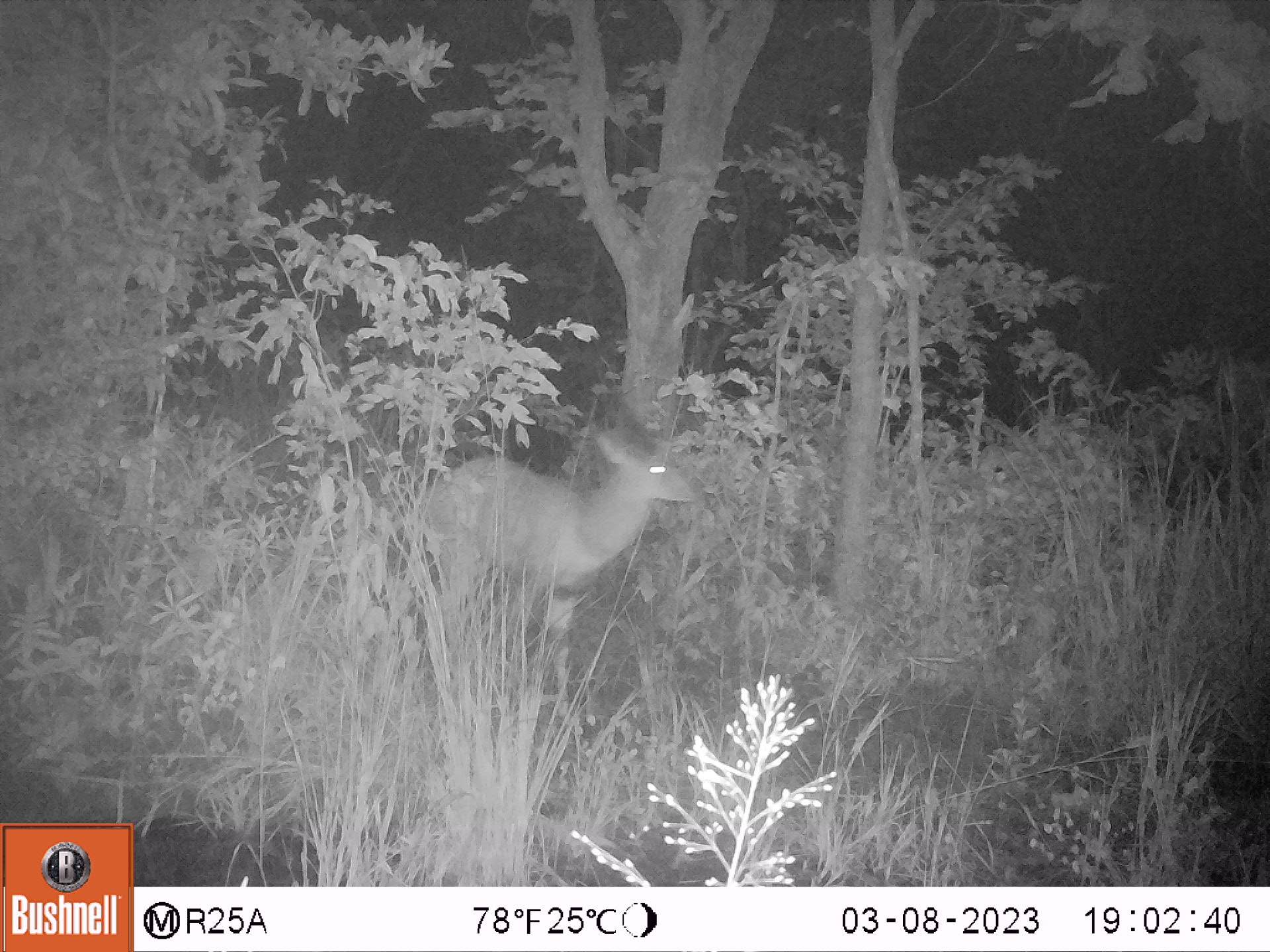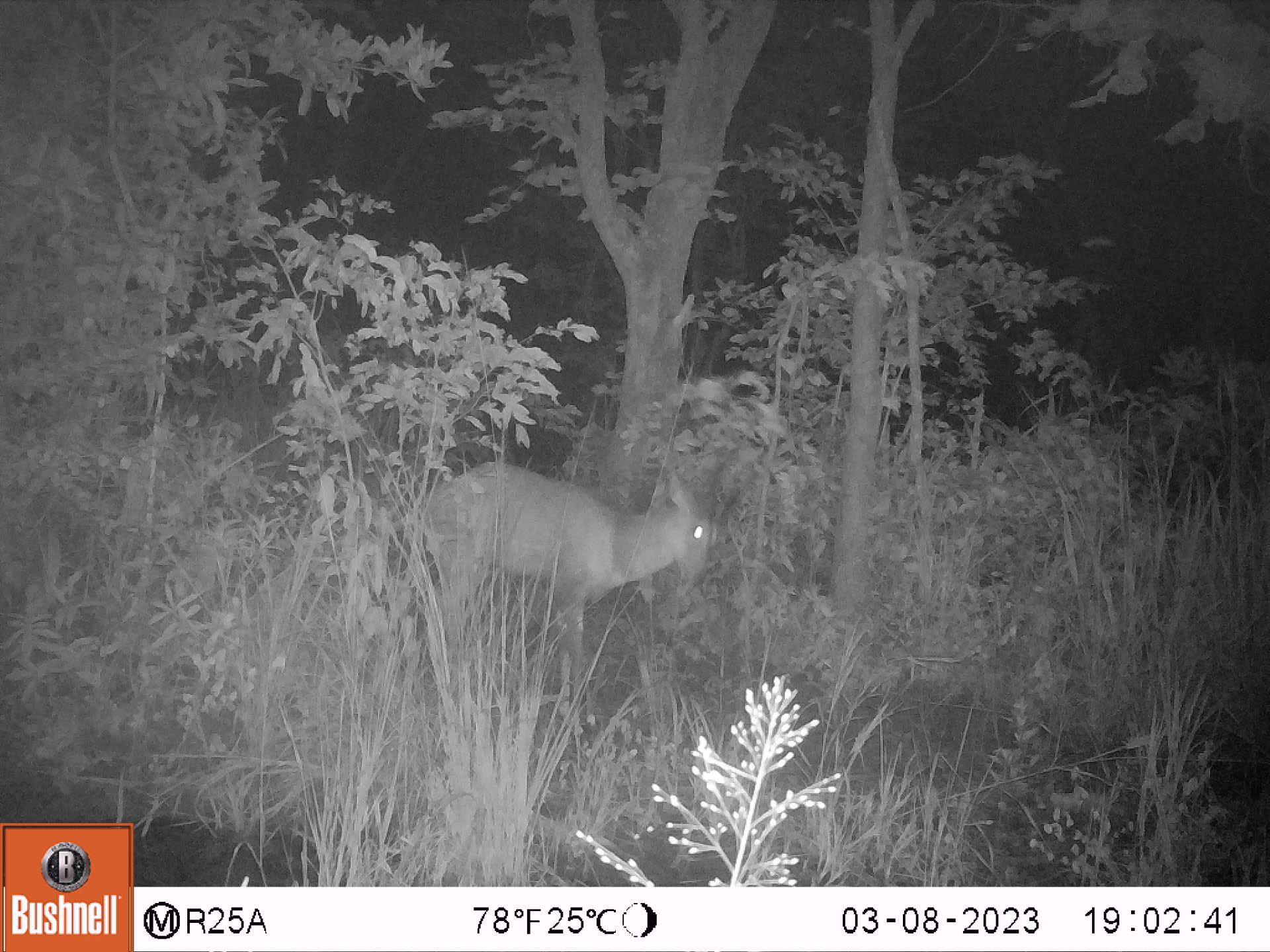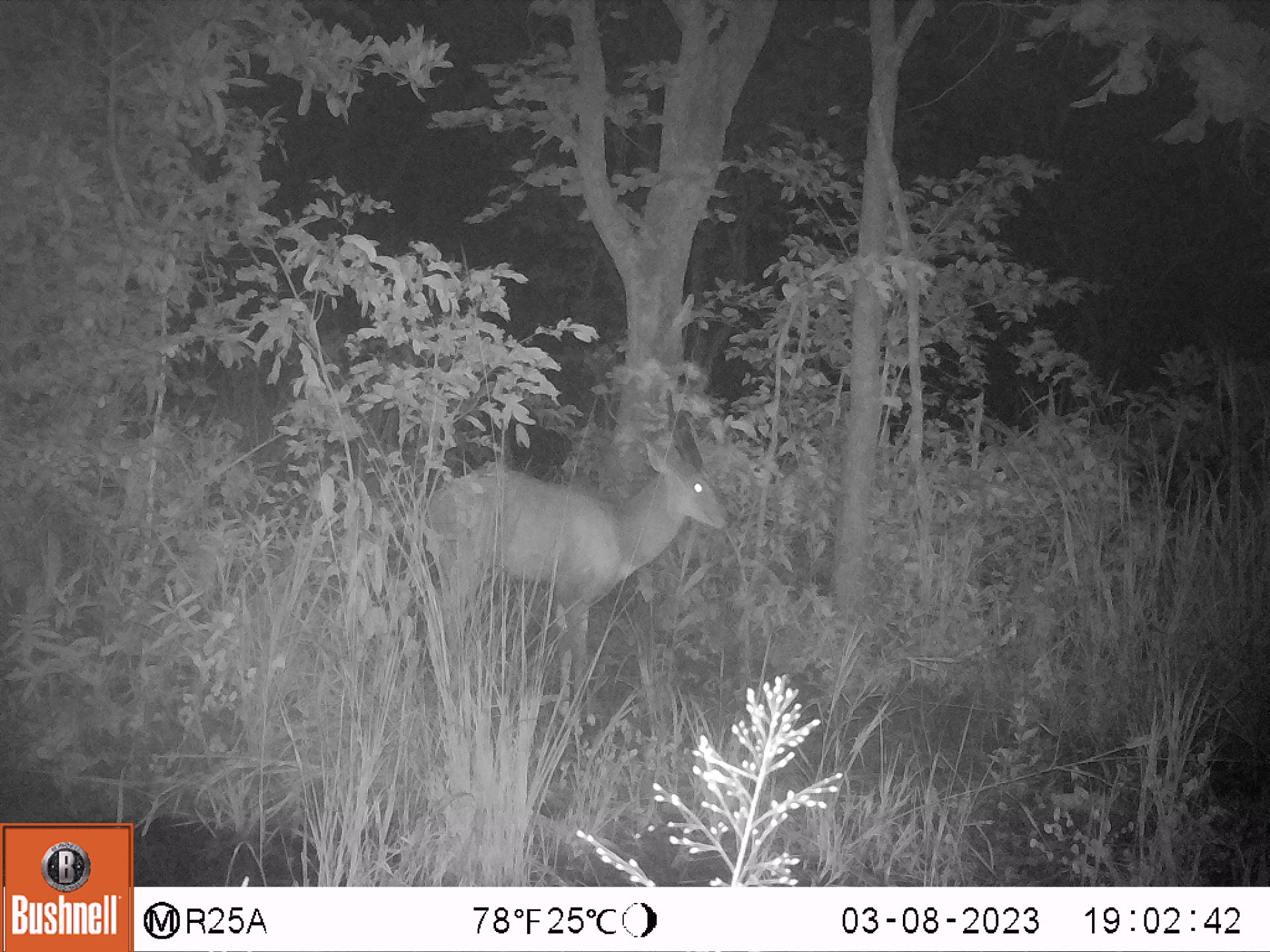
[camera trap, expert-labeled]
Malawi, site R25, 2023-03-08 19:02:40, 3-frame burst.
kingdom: Animalia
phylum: Chordata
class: Mammalia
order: Artiodactyla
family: Bovidae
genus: Tragelaphus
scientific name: Tragelaphus sylvaticus sylvaticus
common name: cape bushbuck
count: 1